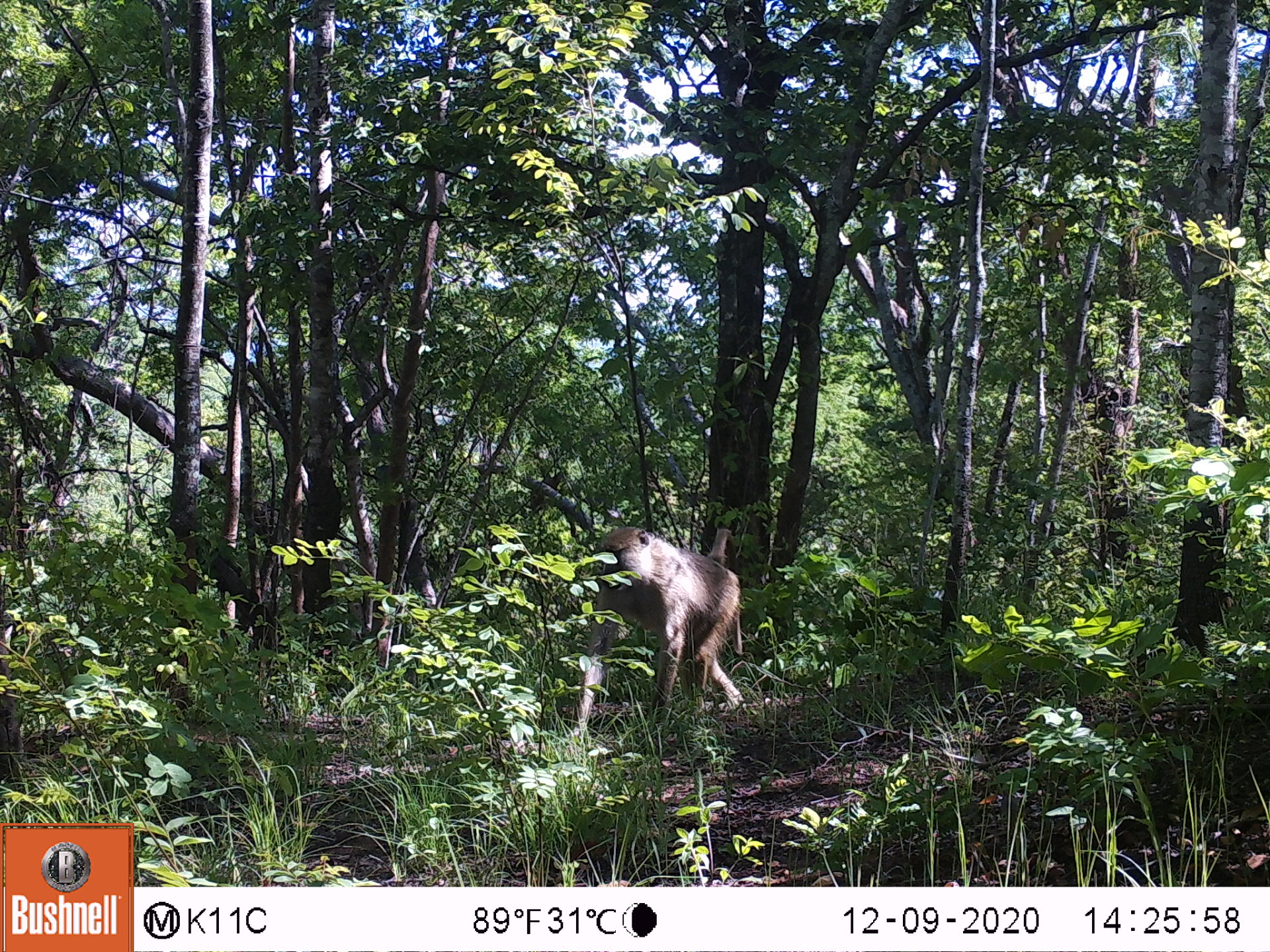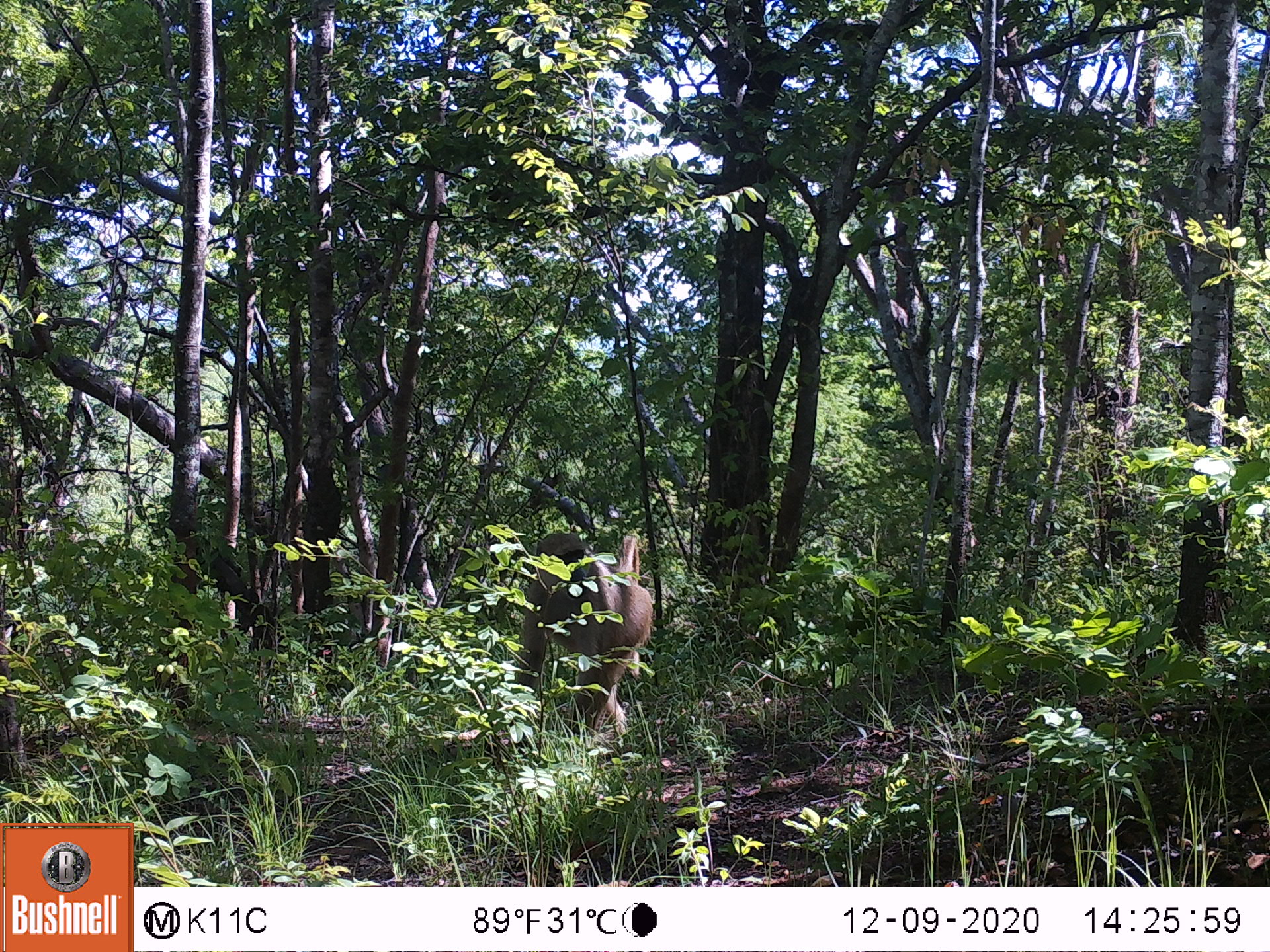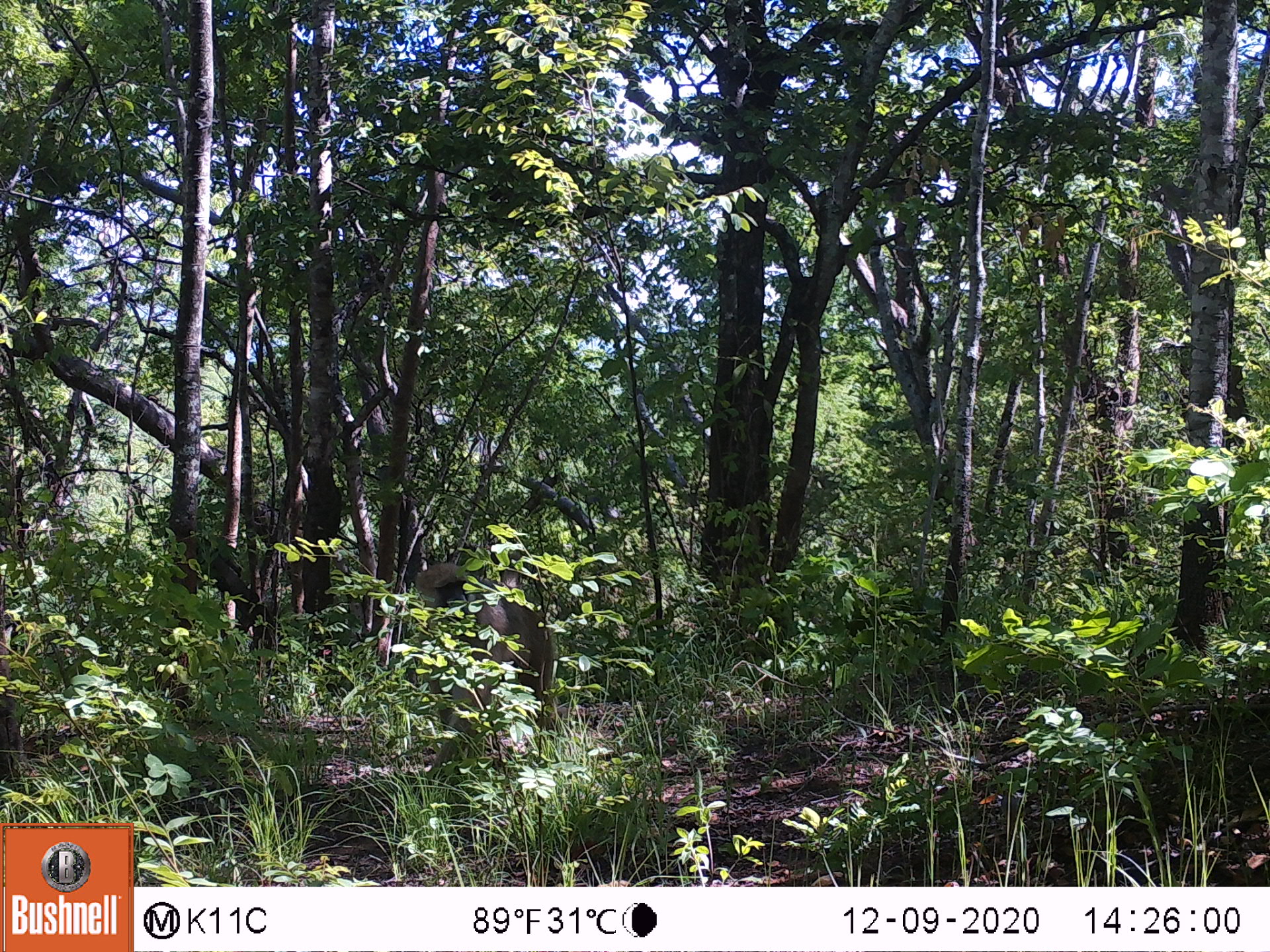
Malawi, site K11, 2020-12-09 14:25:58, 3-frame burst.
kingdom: Animalia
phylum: Chordata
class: Mammalia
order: Primates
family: Cercopithecidae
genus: Papio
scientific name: Papio cynocephalus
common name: yellow baboon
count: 1